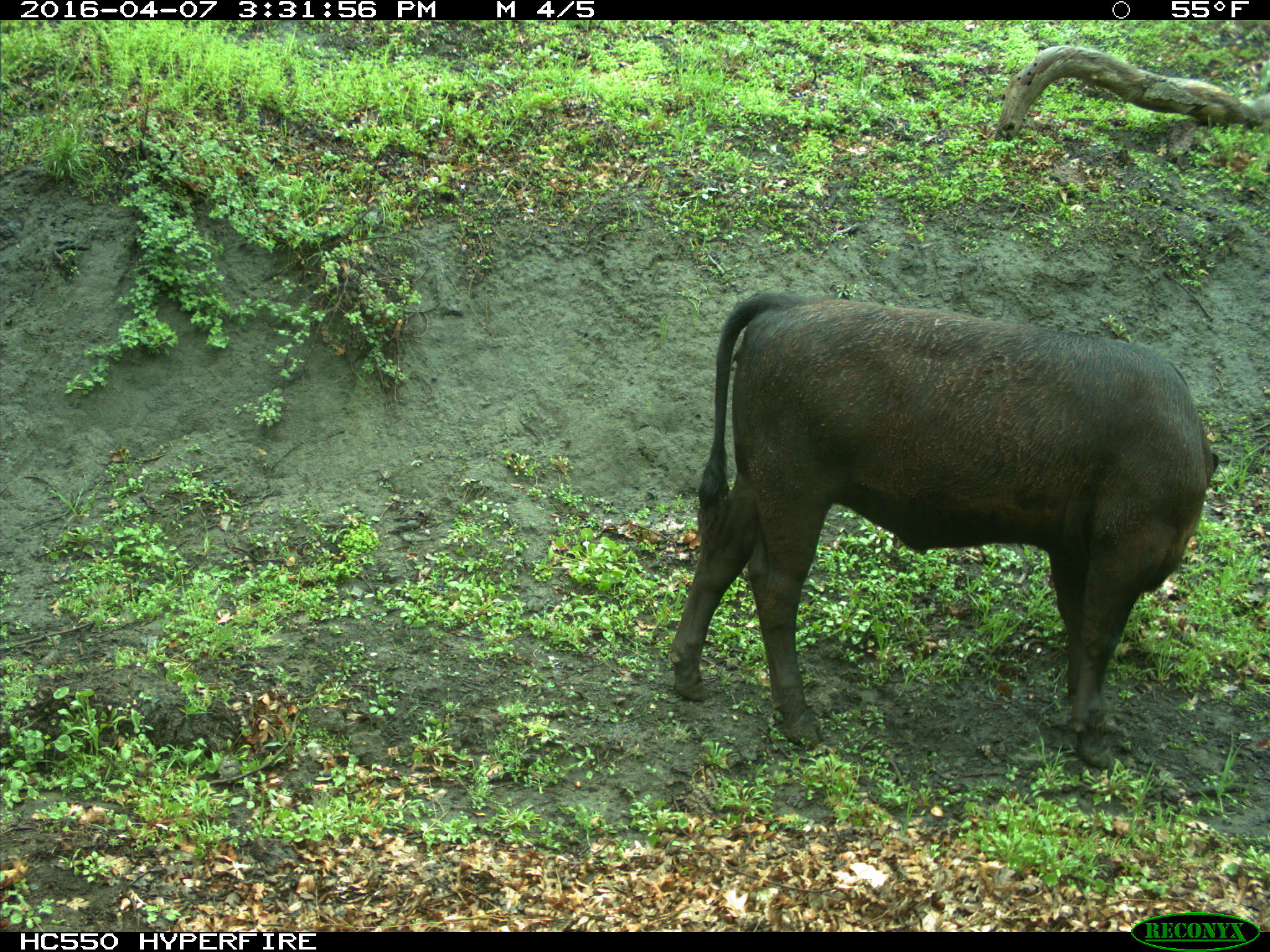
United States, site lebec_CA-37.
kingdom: Animalia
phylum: Chordata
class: Mammalia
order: Artiodactyla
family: Bovidae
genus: Bos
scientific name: Bos taurus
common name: domestic cow